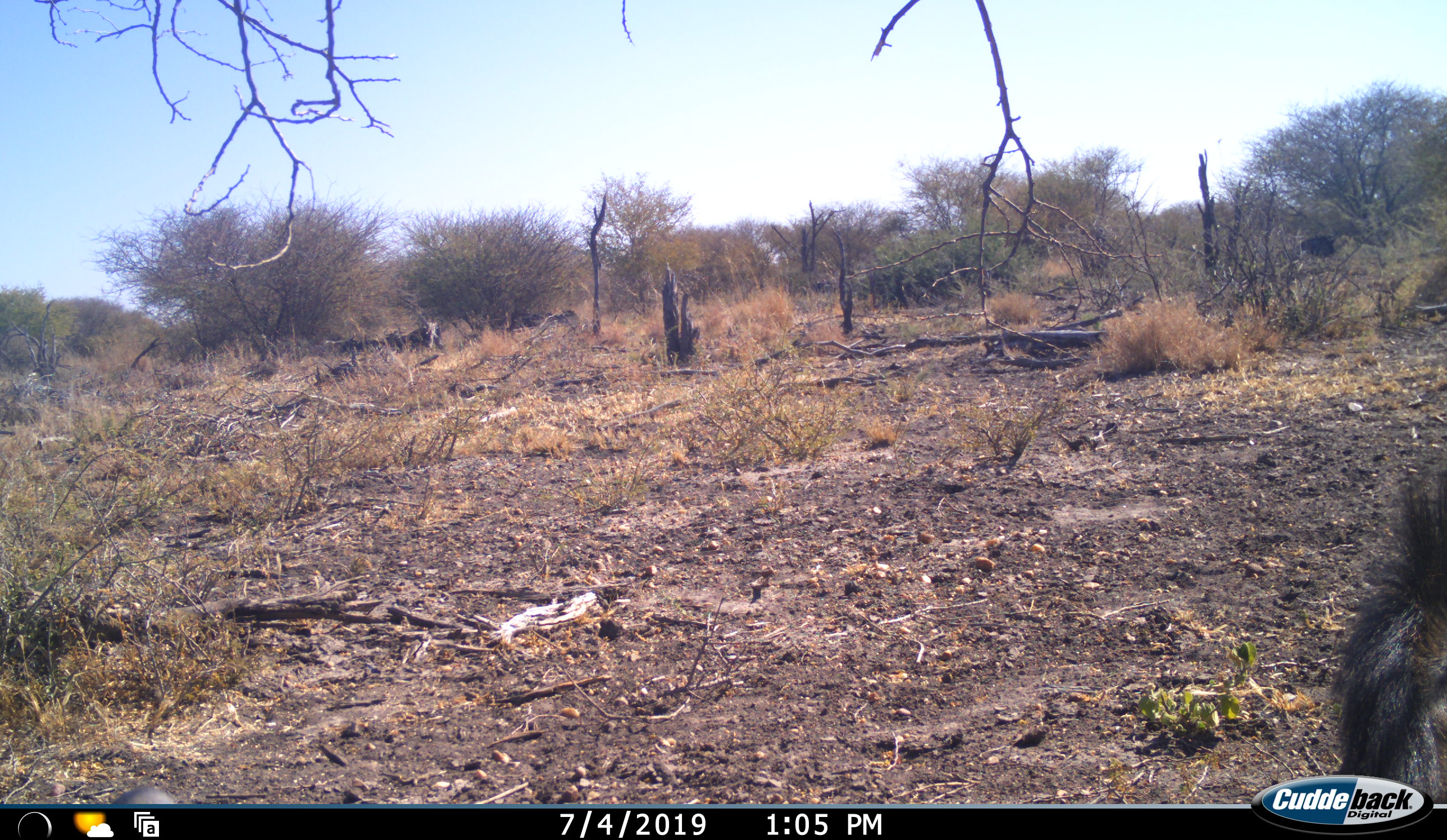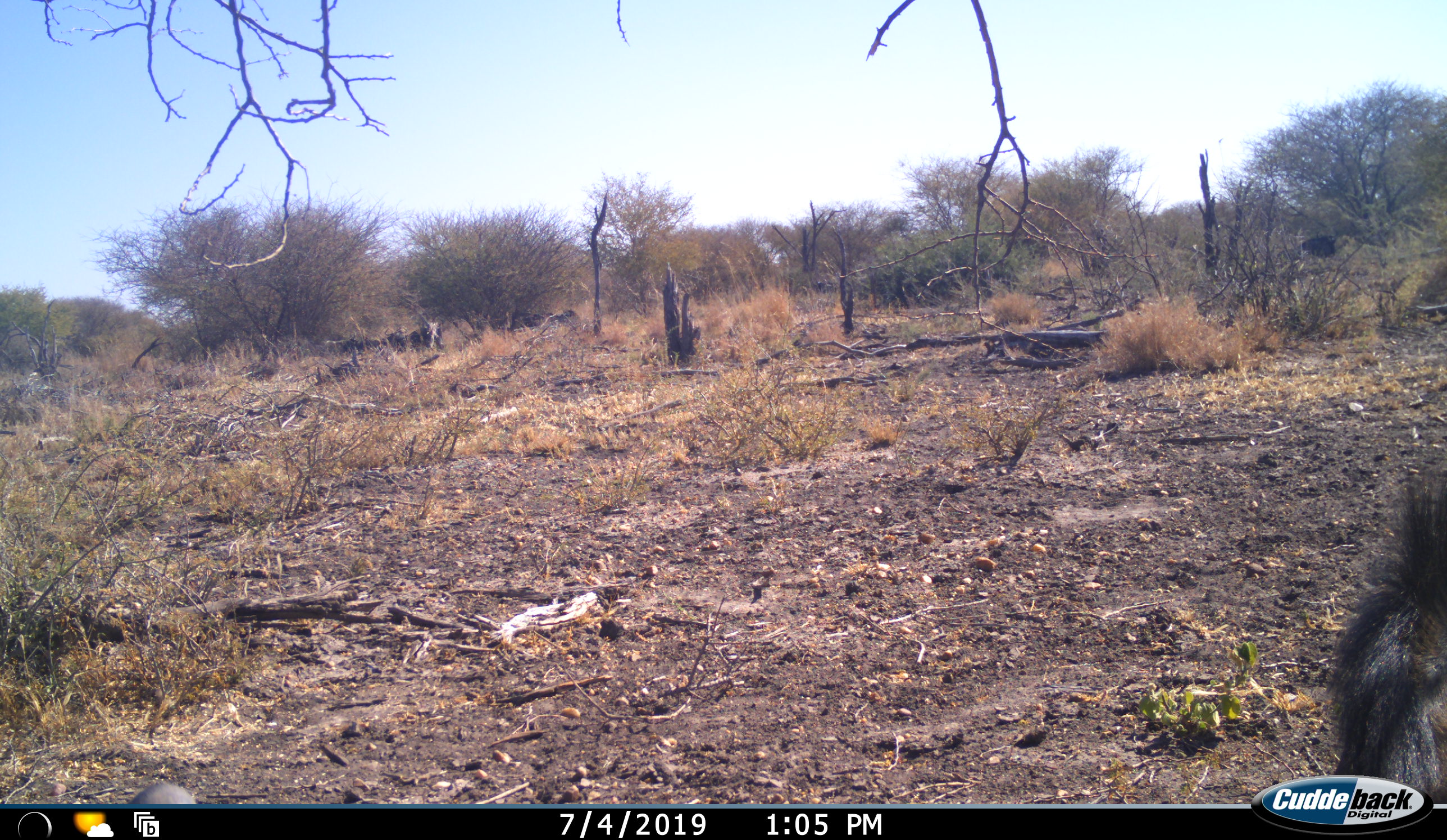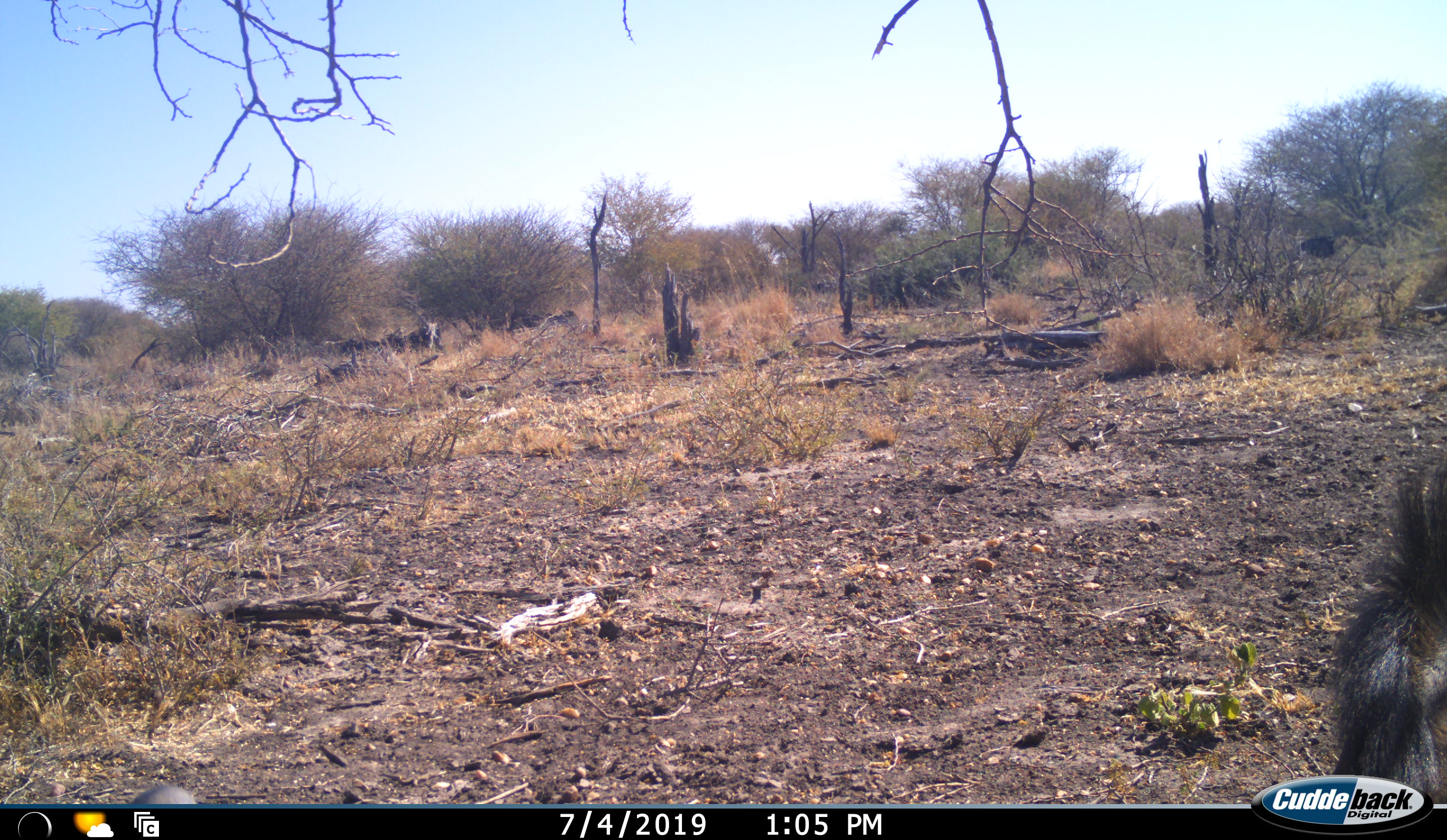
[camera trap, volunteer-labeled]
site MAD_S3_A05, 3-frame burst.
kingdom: Animalia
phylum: Chordata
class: Mammalia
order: Artiodactyla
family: Bovidae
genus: Connochaetes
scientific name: Connochaetes taurinus taurinus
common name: blue wildebeest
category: wildebeestblue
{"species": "wildebeestblue (blue wildebeest) (Connochaetes taurinus taurinus)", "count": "1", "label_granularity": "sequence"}